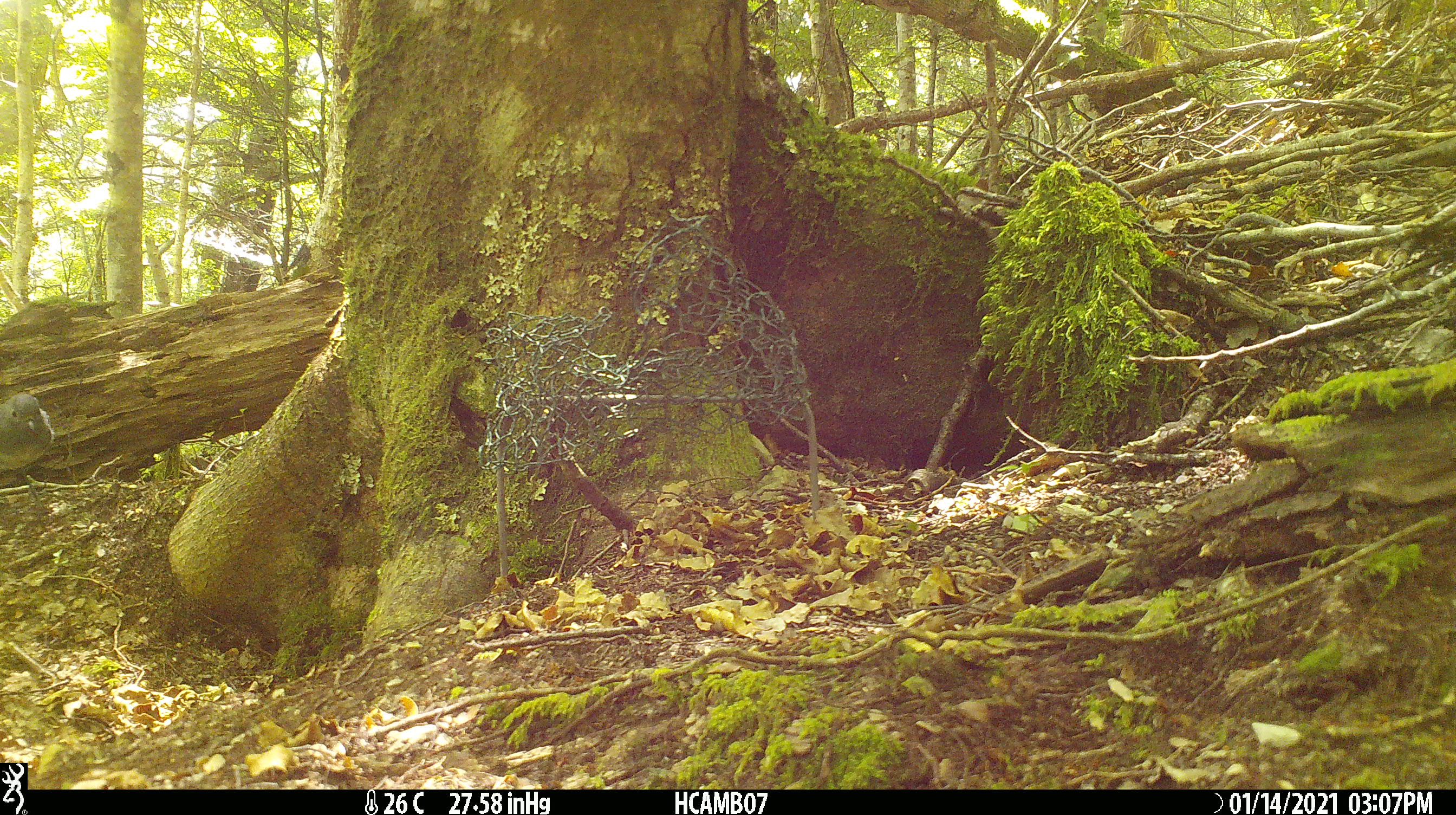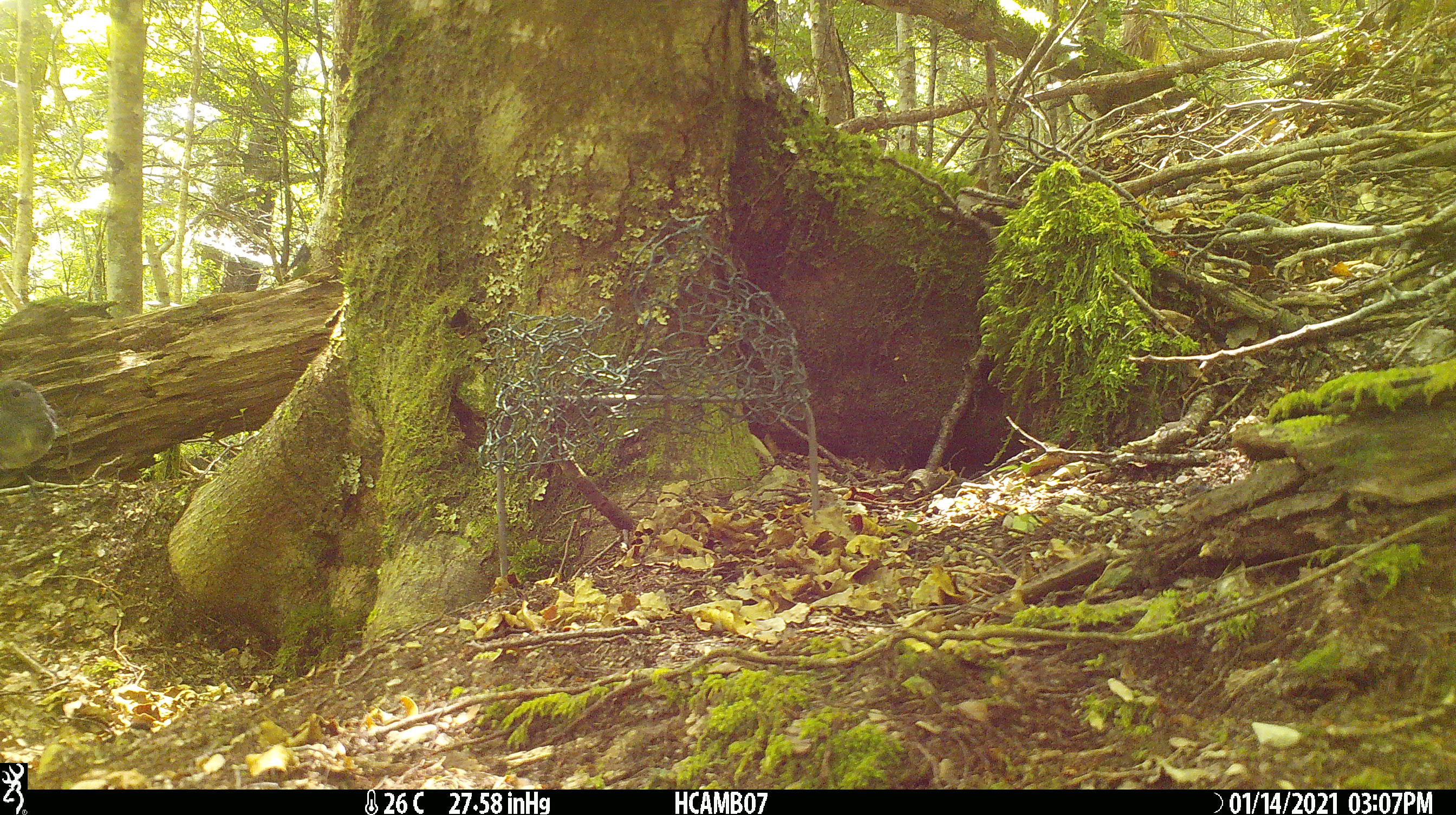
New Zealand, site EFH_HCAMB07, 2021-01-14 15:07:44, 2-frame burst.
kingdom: Animalia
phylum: Chordata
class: Aves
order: Passeriformes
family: Petroicidae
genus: Petroica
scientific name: Petroica australis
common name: new zealand robin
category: robin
Robin (new zealand robin) (Petroica australis).